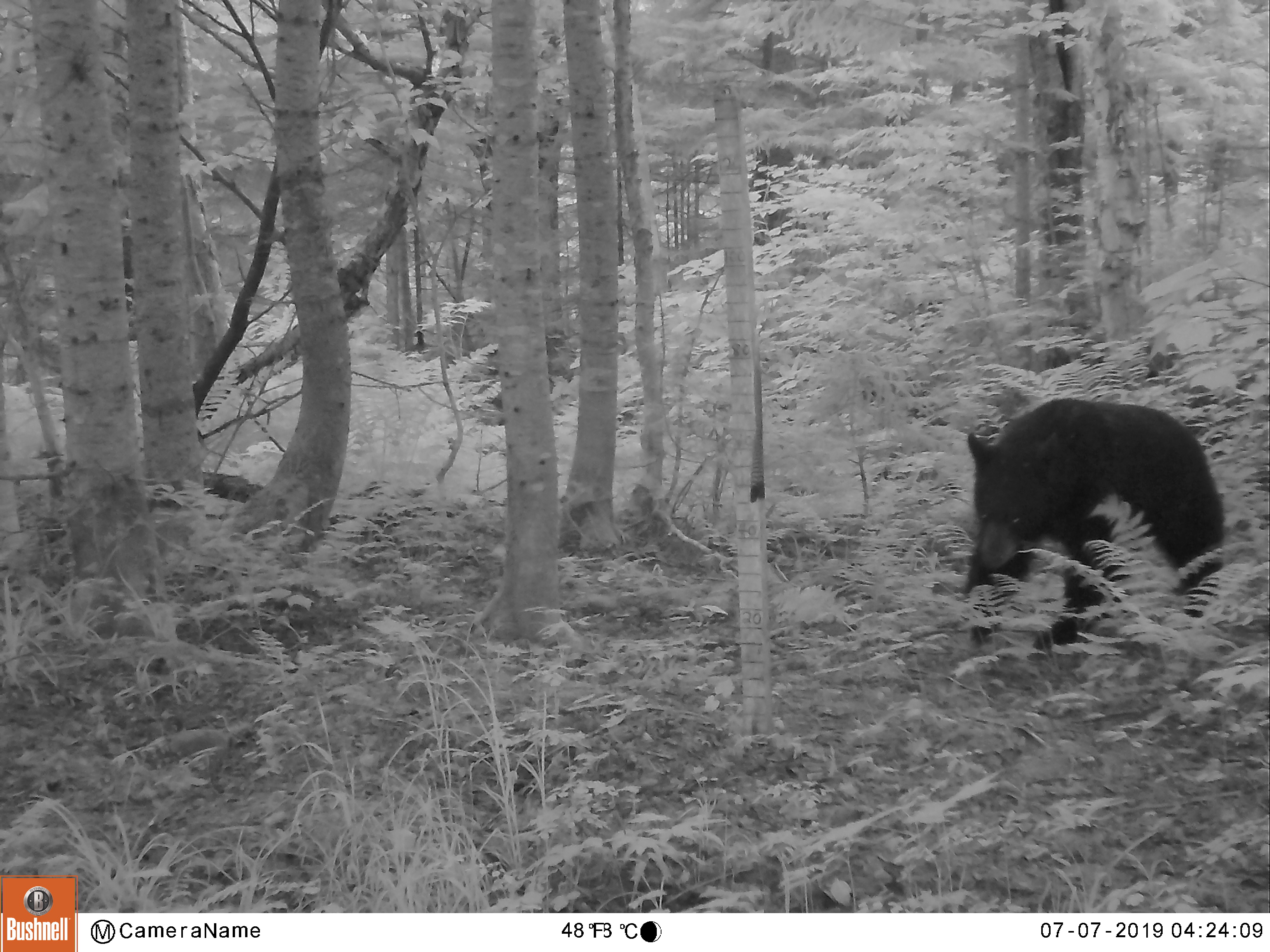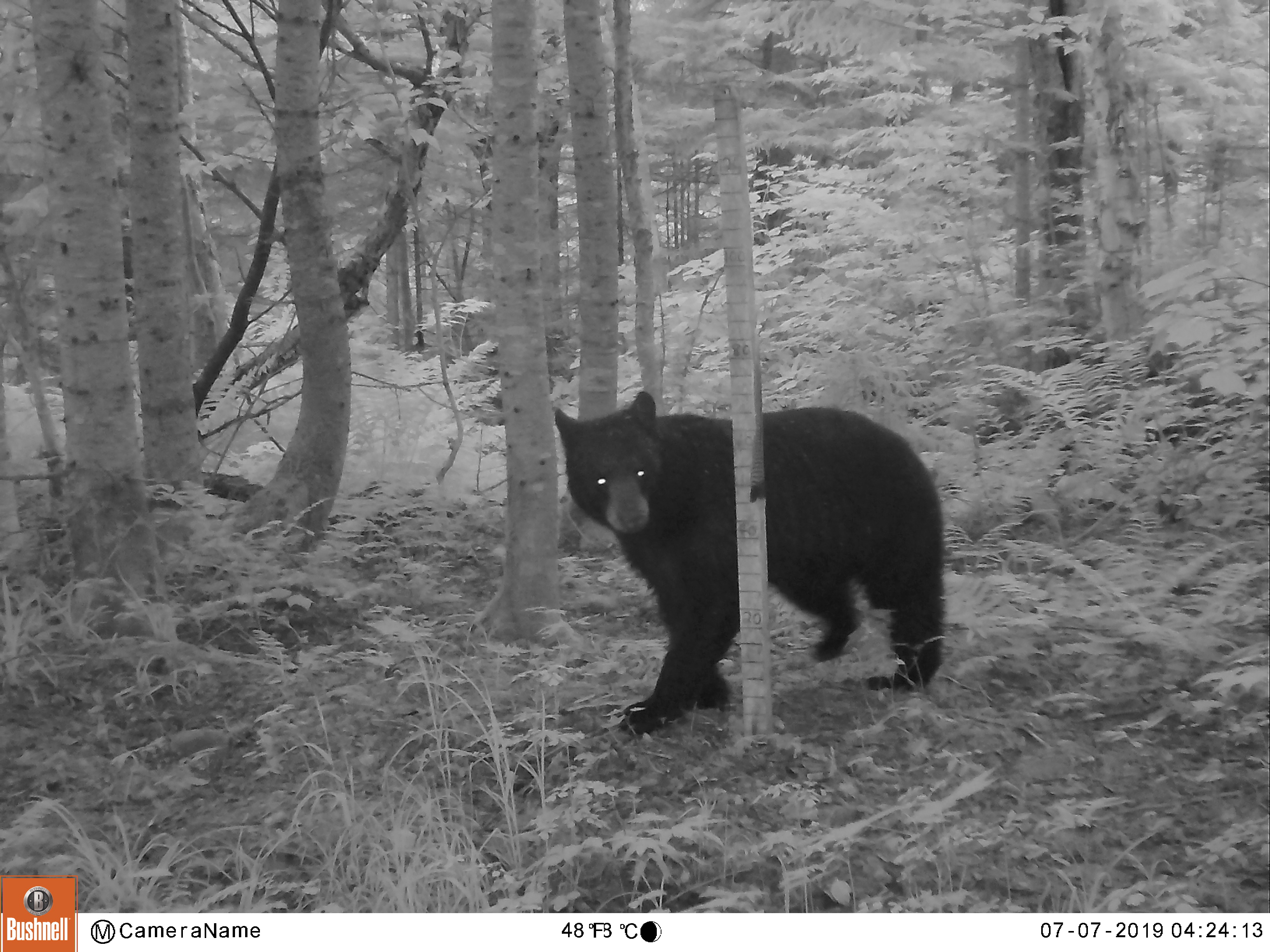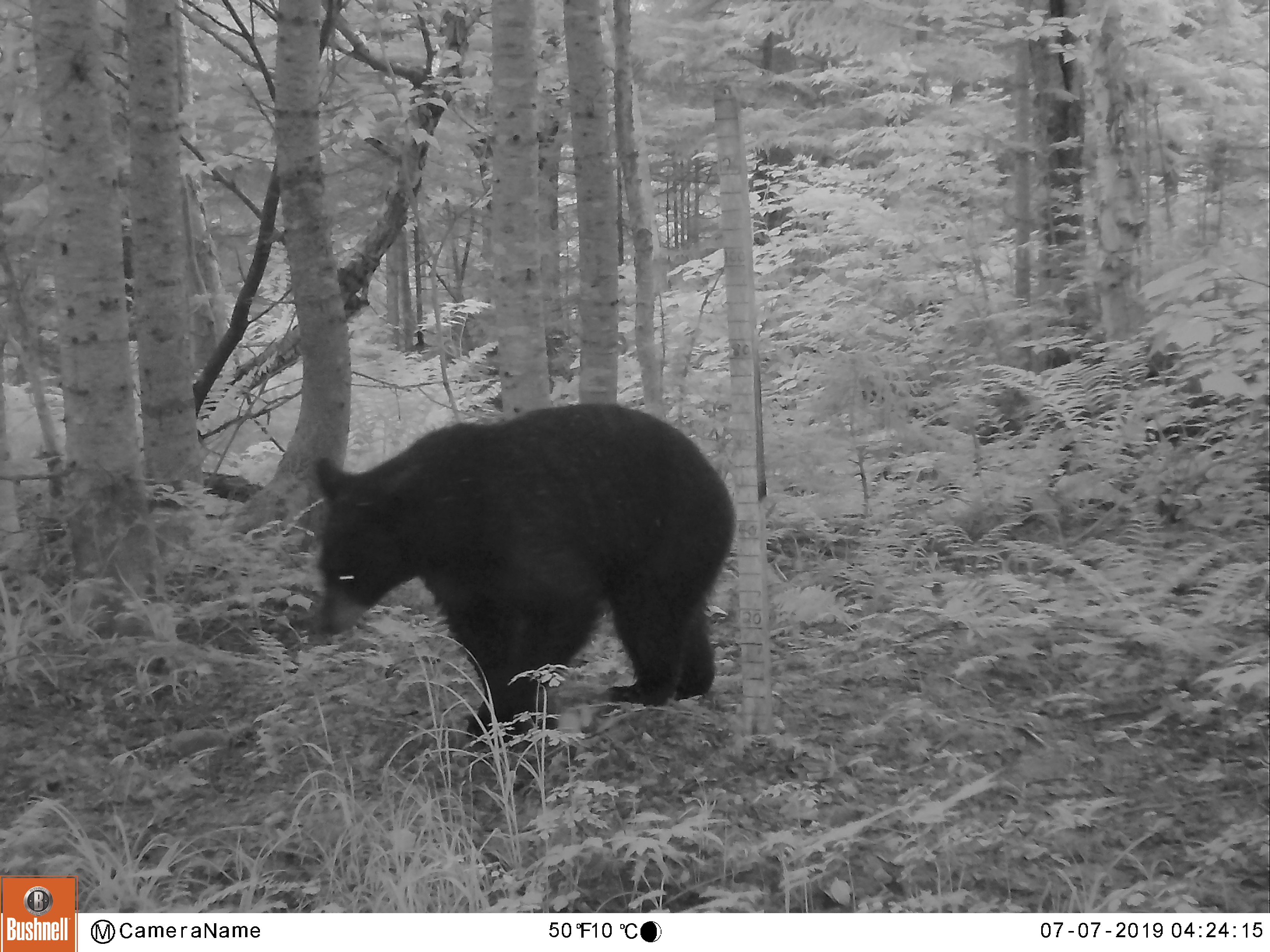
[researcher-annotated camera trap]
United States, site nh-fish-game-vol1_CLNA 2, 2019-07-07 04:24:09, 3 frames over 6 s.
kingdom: Animalia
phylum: Chordata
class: Mammalia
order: Carnivora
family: Ursidae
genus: Ursus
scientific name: Ursus americanus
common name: black bear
Black bear (Ursus americanus).